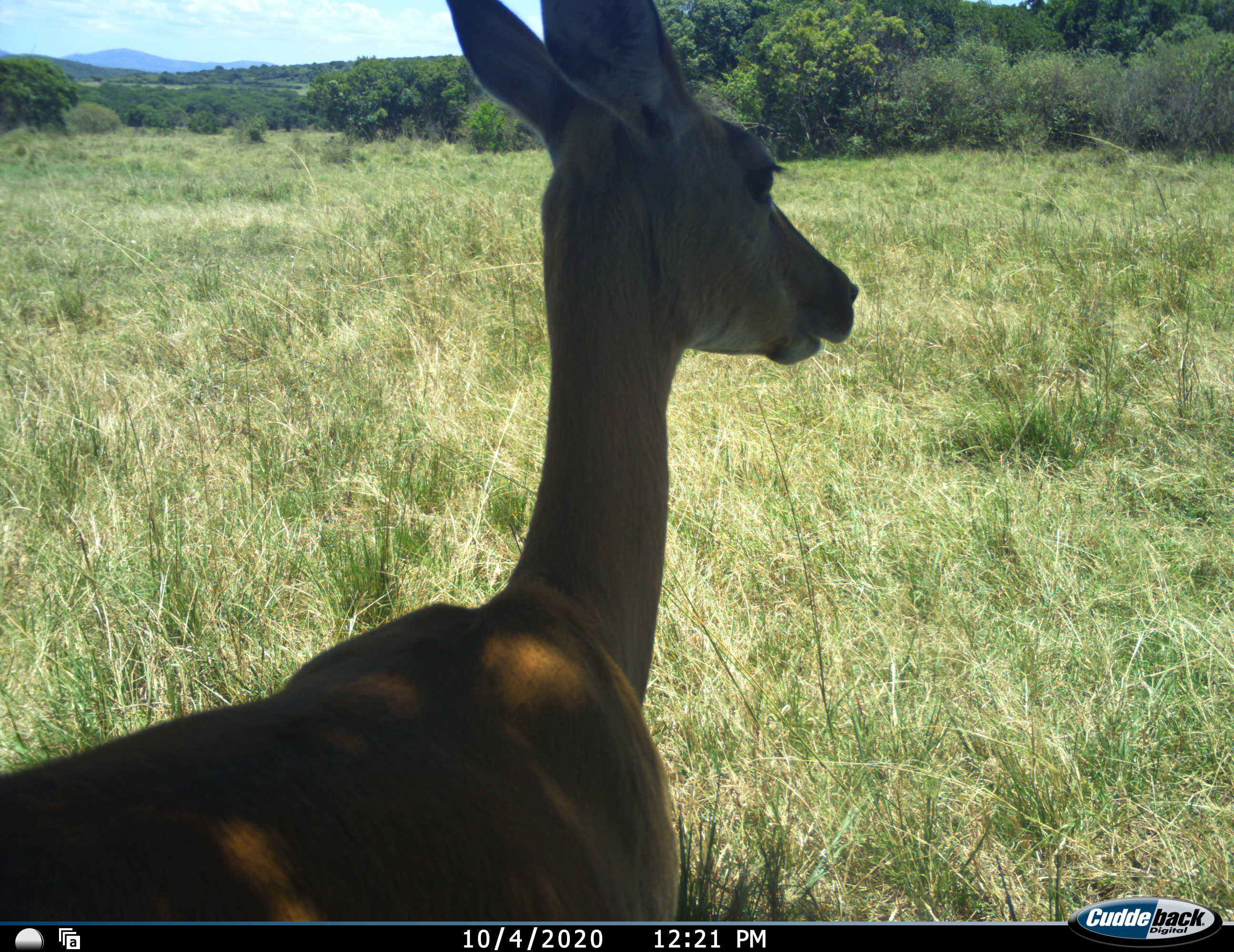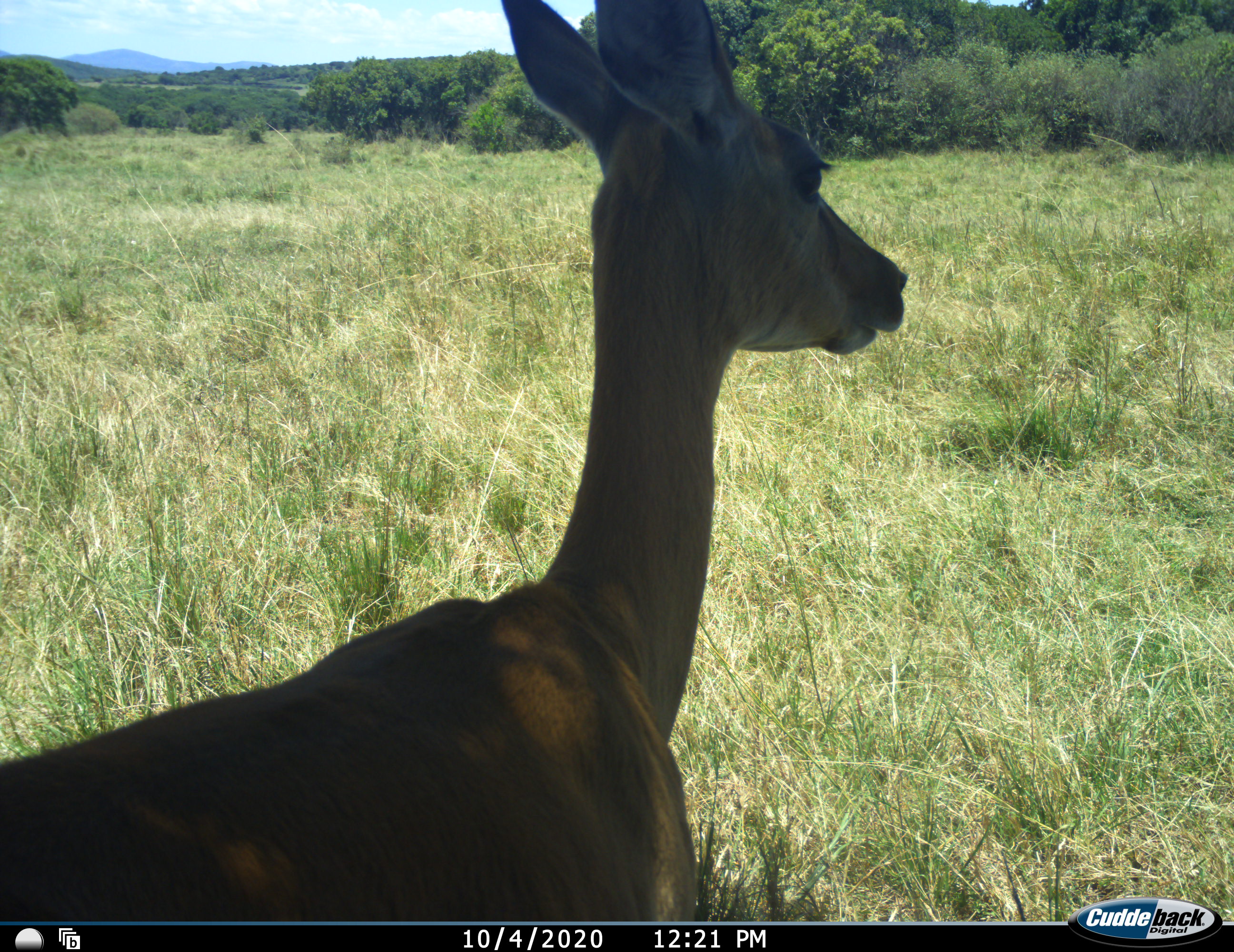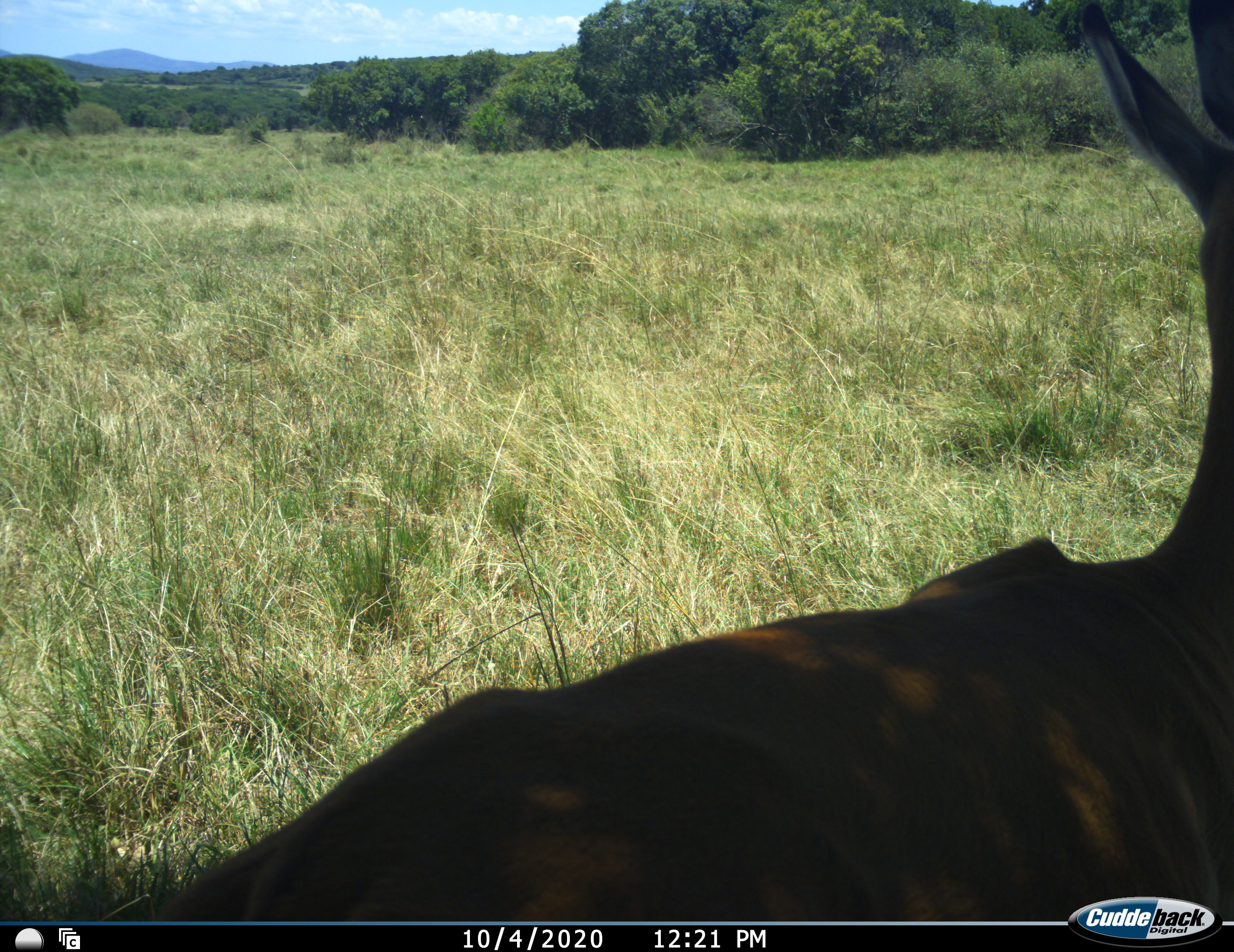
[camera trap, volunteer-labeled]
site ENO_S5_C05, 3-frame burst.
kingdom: Animalia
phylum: Chordata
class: Mammalia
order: Artiodactyla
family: Bovidae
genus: Aepyceros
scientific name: Aepyceros melampus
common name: impala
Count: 1.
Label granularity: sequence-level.